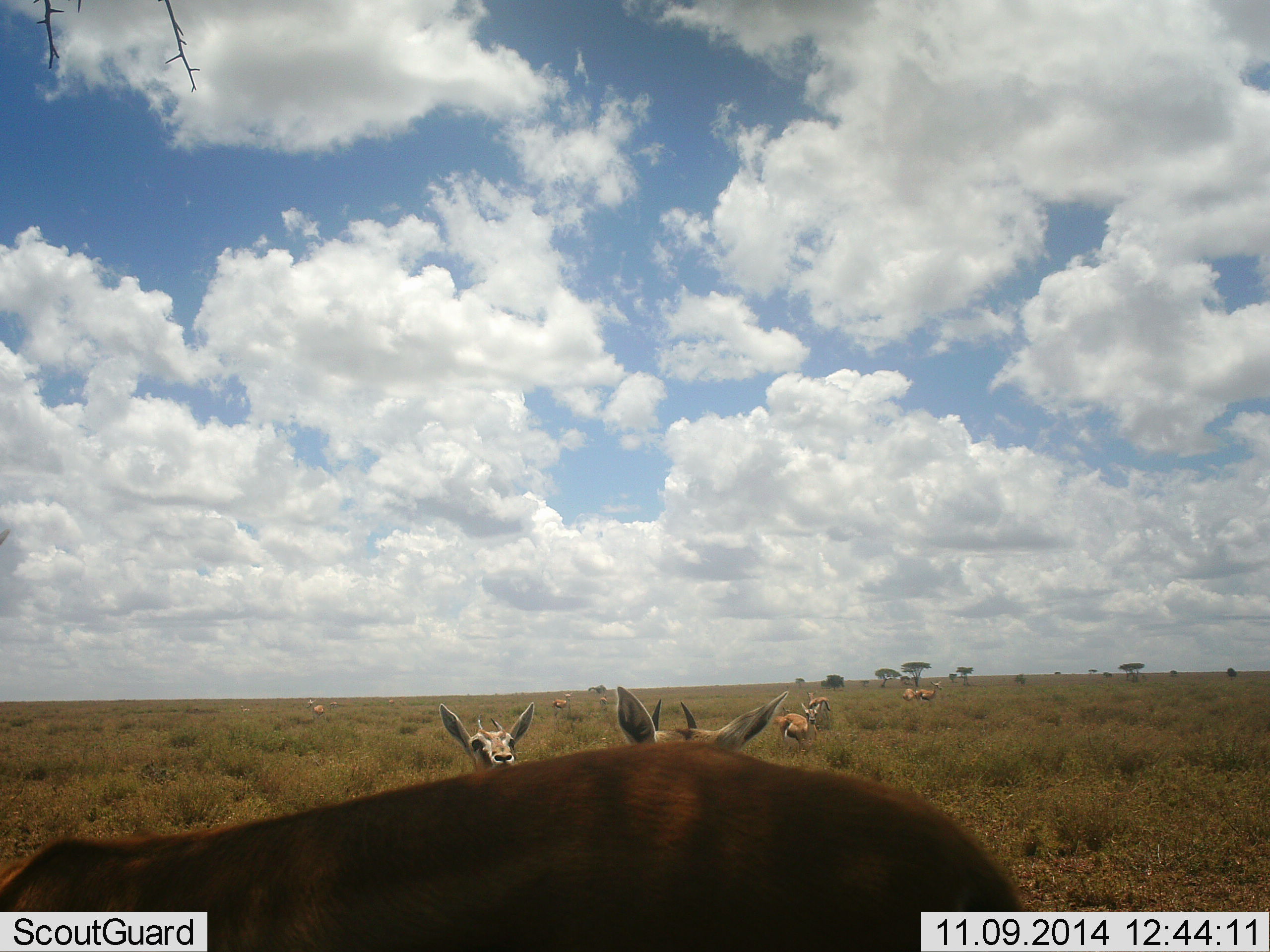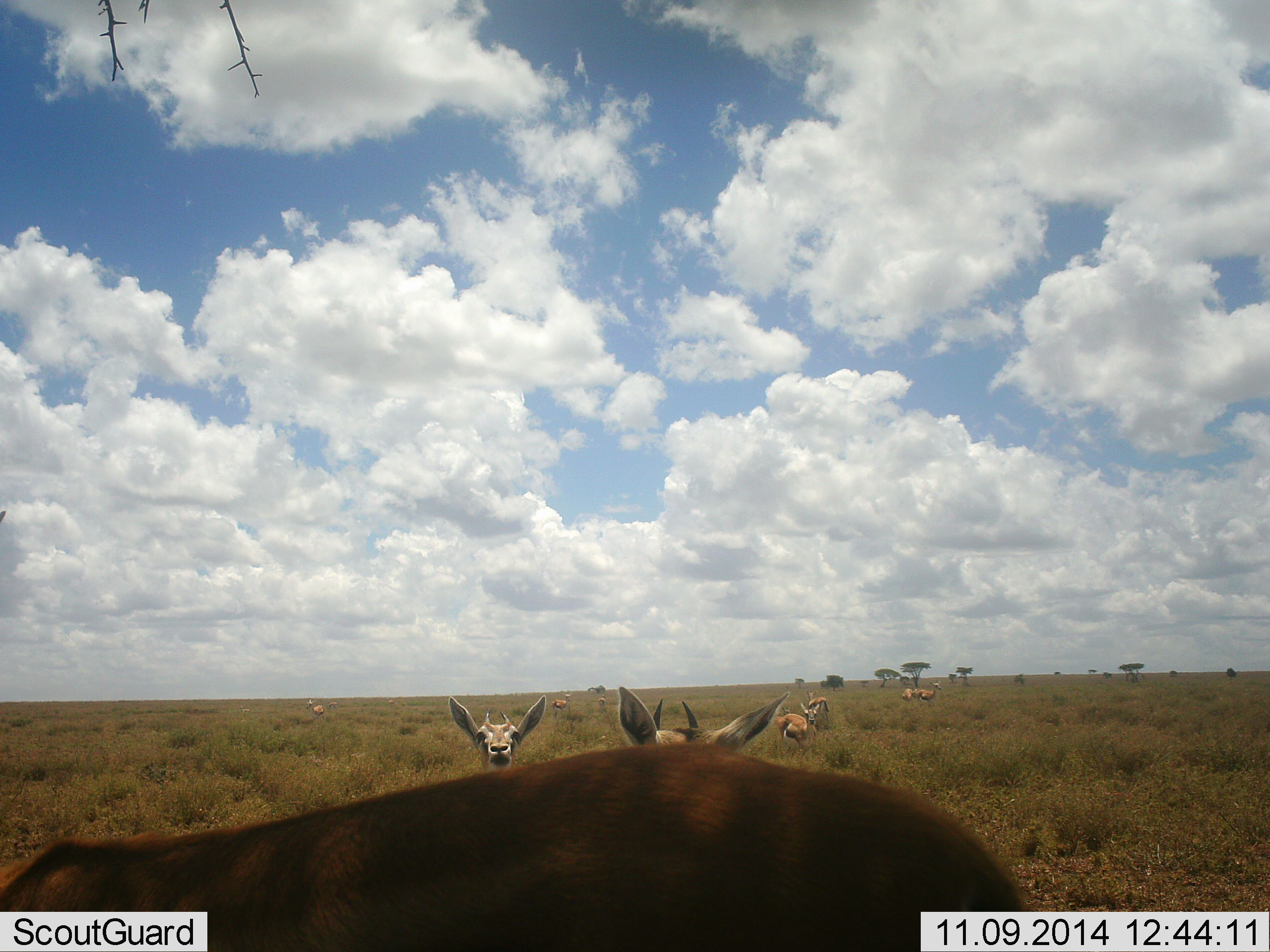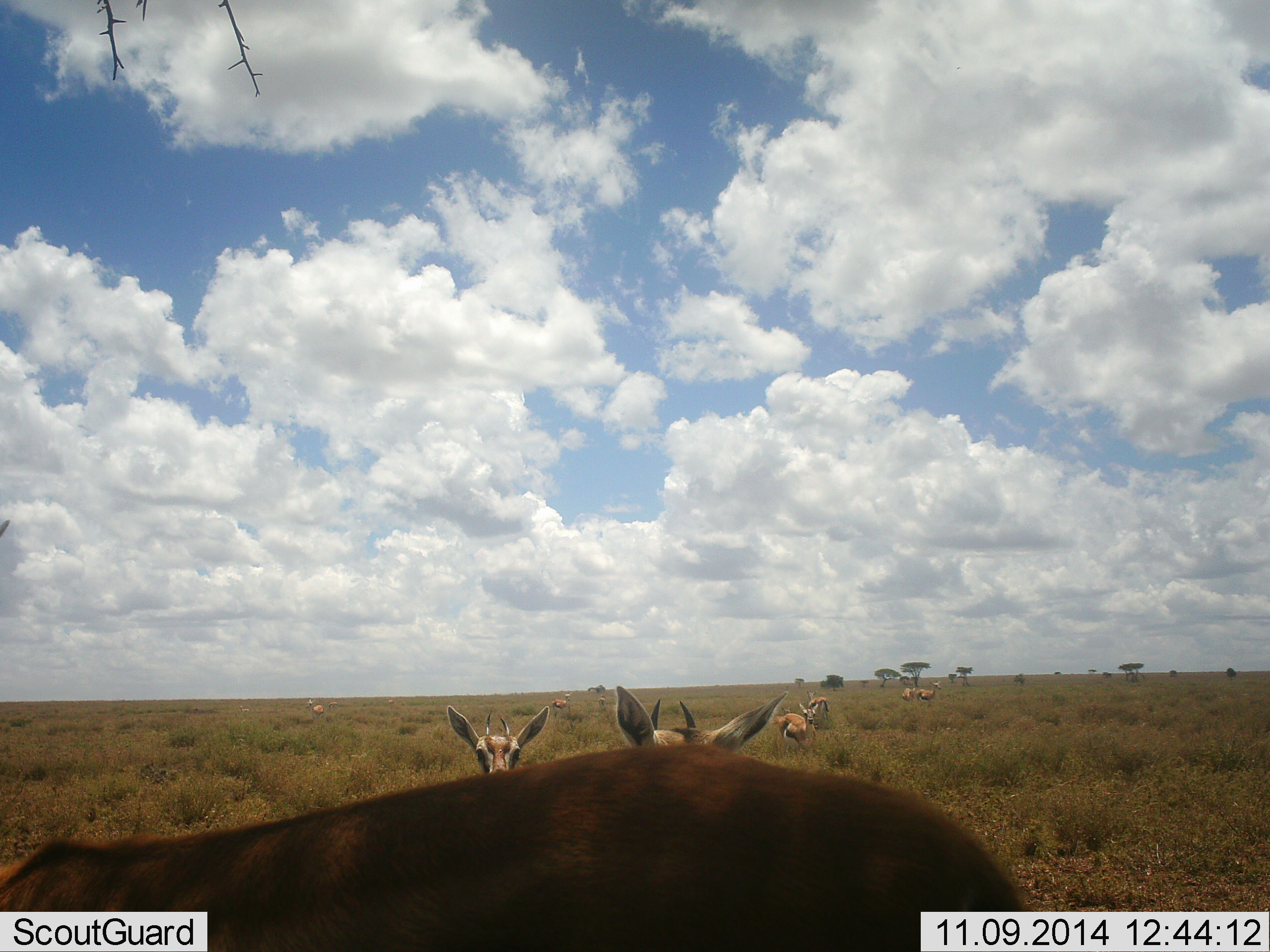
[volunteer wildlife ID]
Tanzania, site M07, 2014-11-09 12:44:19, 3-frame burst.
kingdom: Animalia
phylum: Chordata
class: Mammalia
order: Artiodactyla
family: Bovidae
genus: Eudorcas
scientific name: Eudorcas thomsonii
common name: thomson's gazelle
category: gazellethomsons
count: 8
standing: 90%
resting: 0%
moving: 10%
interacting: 10%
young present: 0%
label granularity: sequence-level